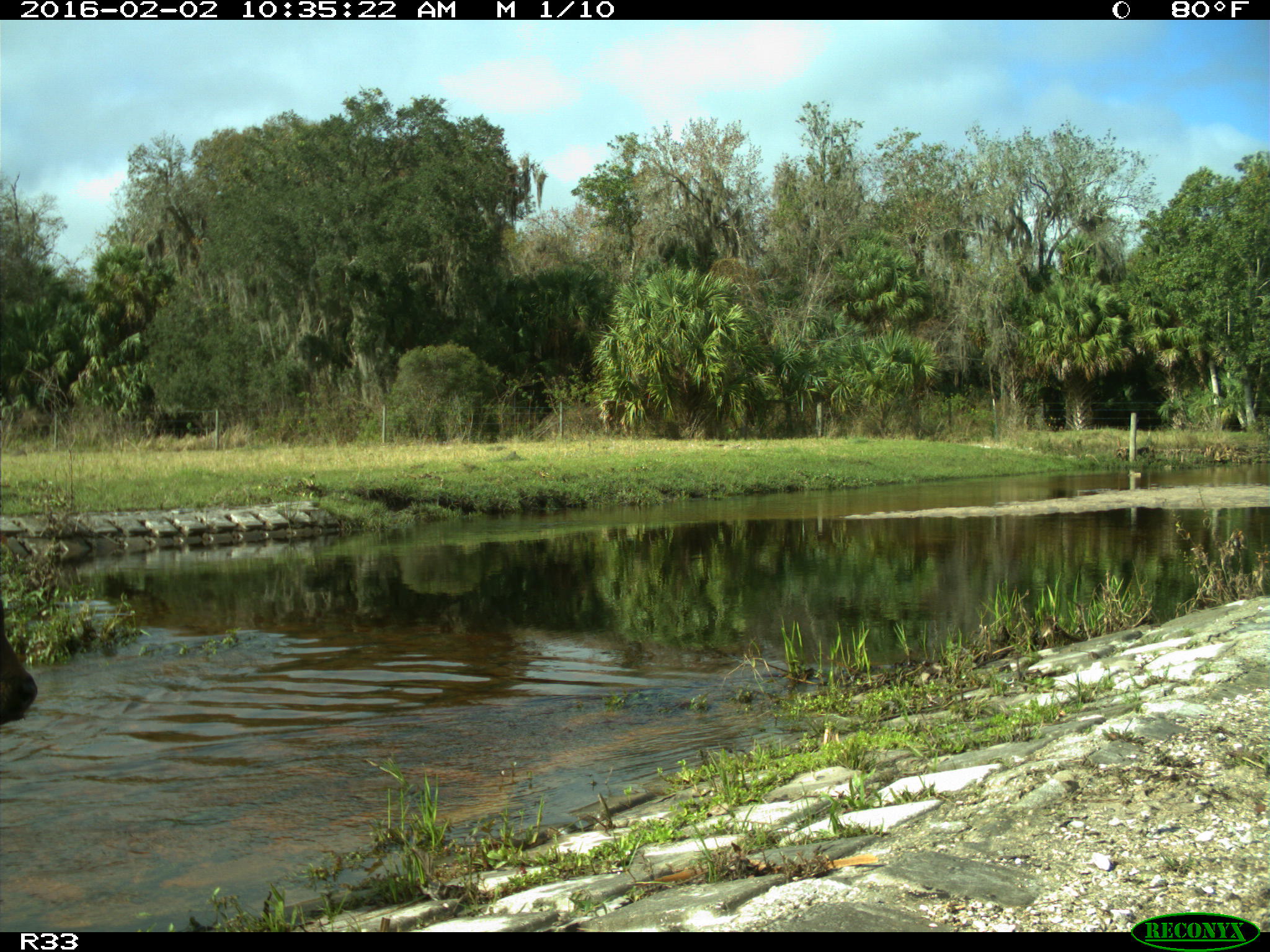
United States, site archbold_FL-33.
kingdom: Animalia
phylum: Chordata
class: Mammalia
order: Artiodactyla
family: Bovidae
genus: Bos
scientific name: Bos taurus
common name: domestic cow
Bos taurus (domestic cow).